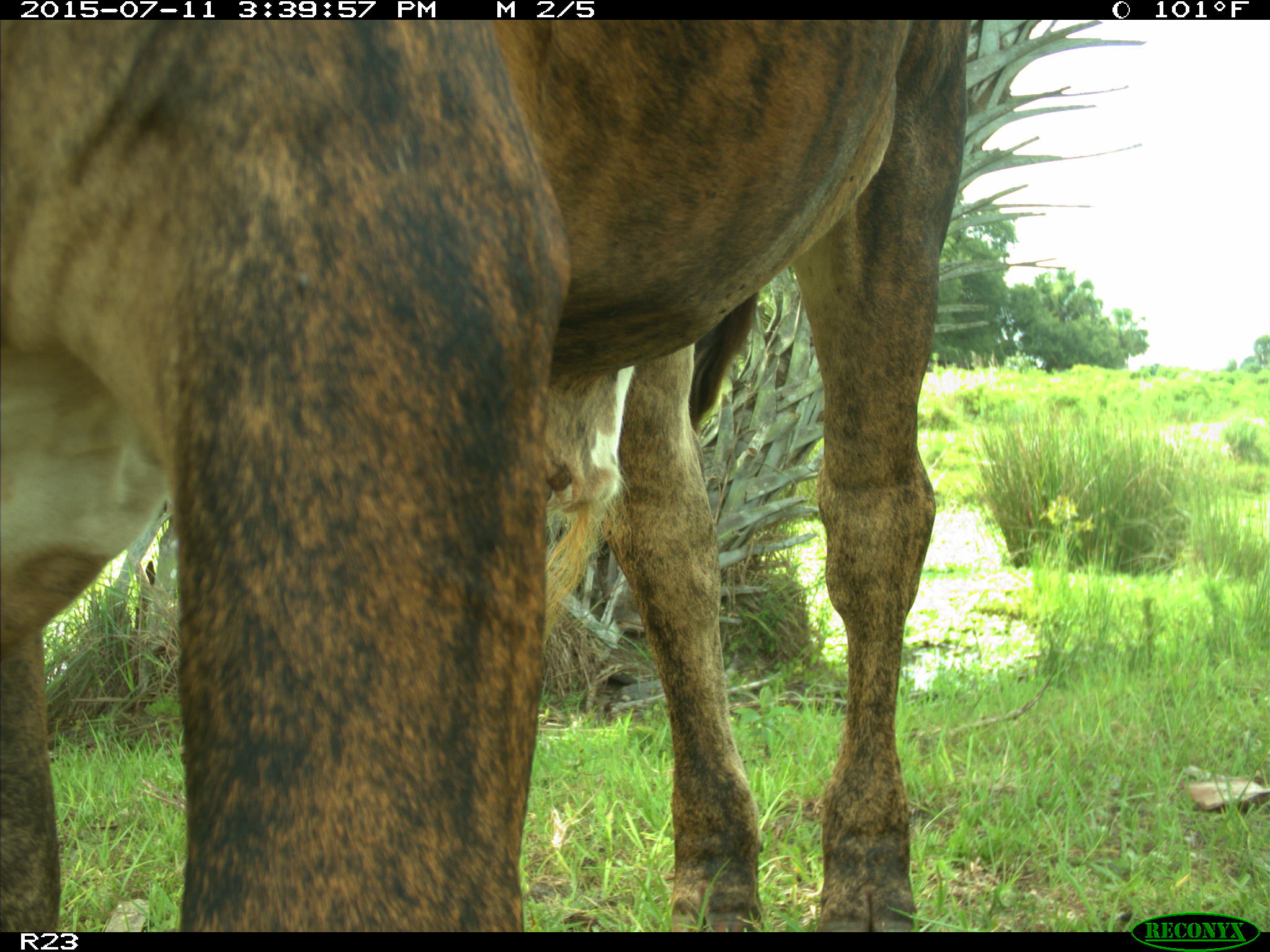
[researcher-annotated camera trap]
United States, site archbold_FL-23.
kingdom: Animalia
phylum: Chordata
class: Mammalia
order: Artiodactyla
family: Bovidae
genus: Bos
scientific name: Bos taurus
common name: domestic cow